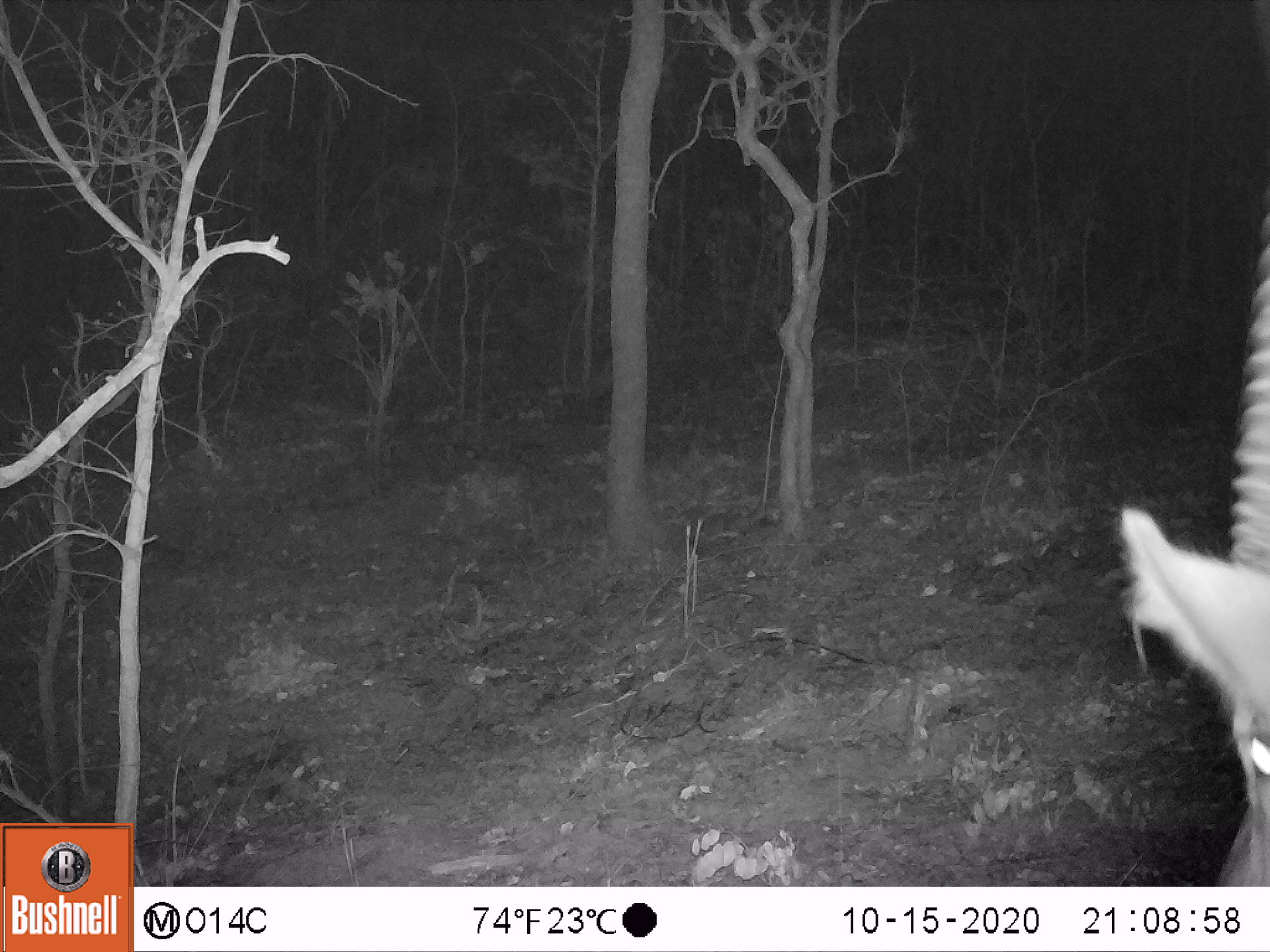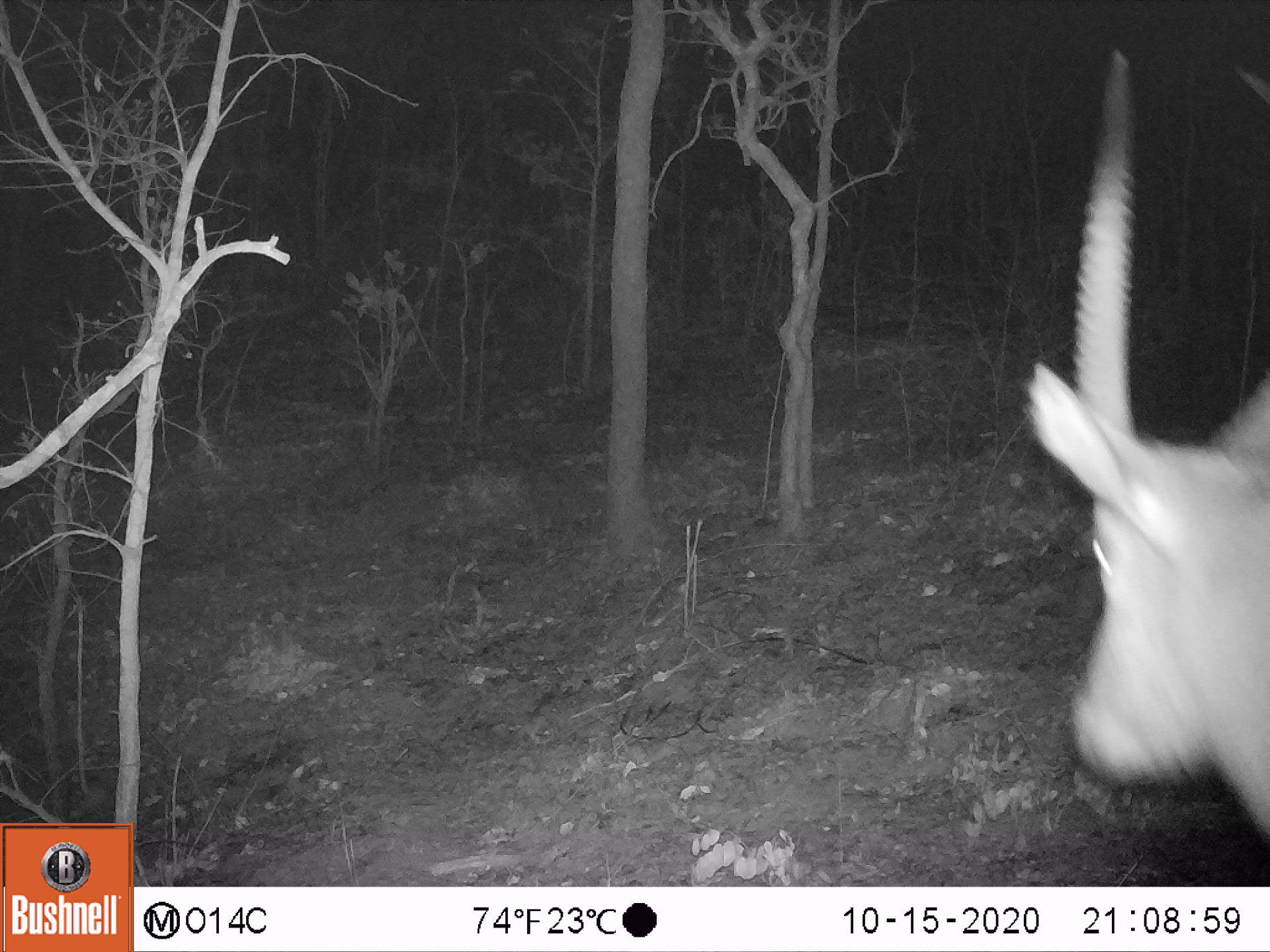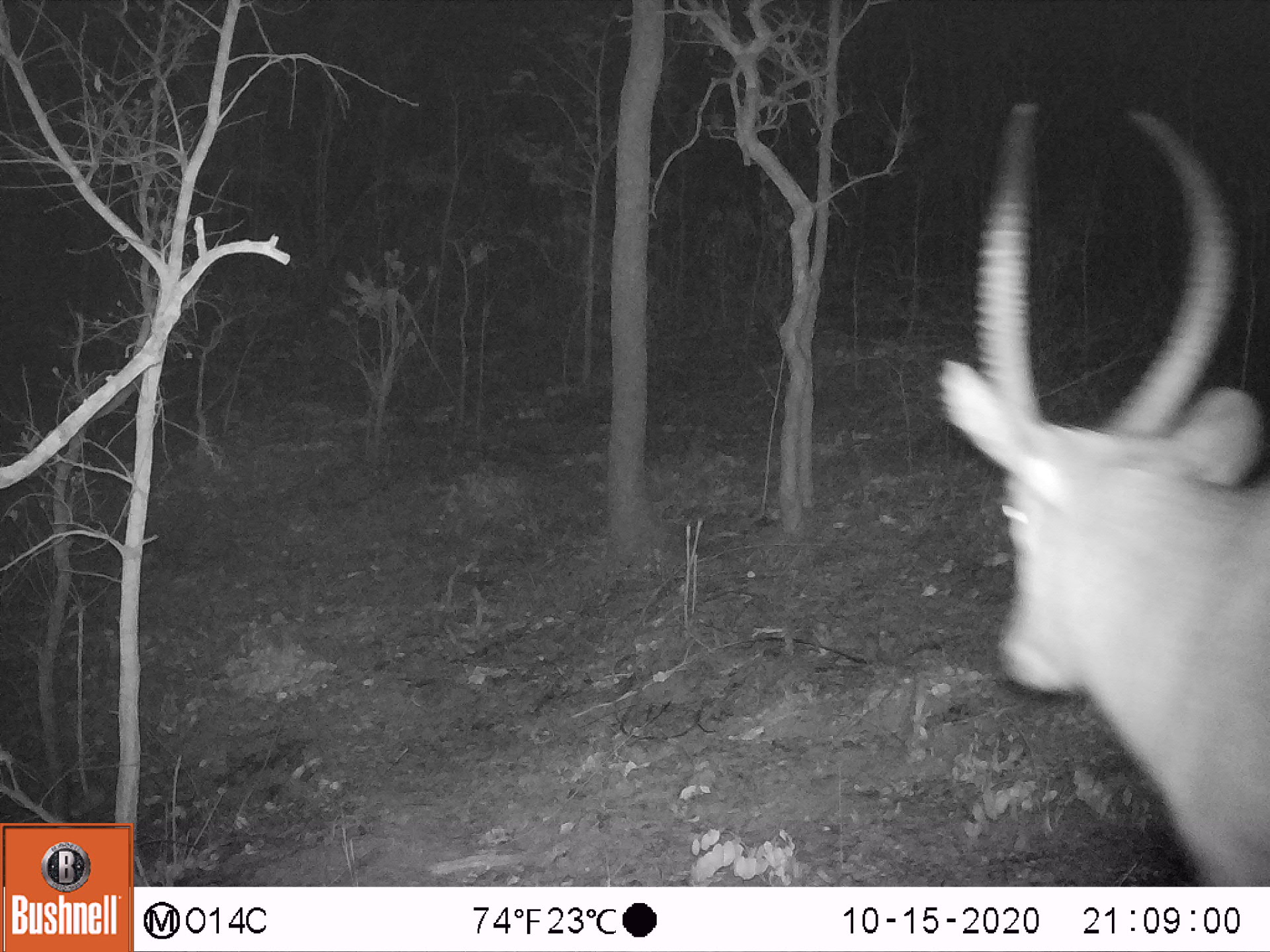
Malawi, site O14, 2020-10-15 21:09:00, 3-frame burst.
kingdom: Animalia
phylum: Chordata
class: Mammalia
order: Artiodactyla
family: Bovidae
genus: Kobus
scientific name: Kobus ellipsiprymnus ellipsiprymnus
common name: common waterbuck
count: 1